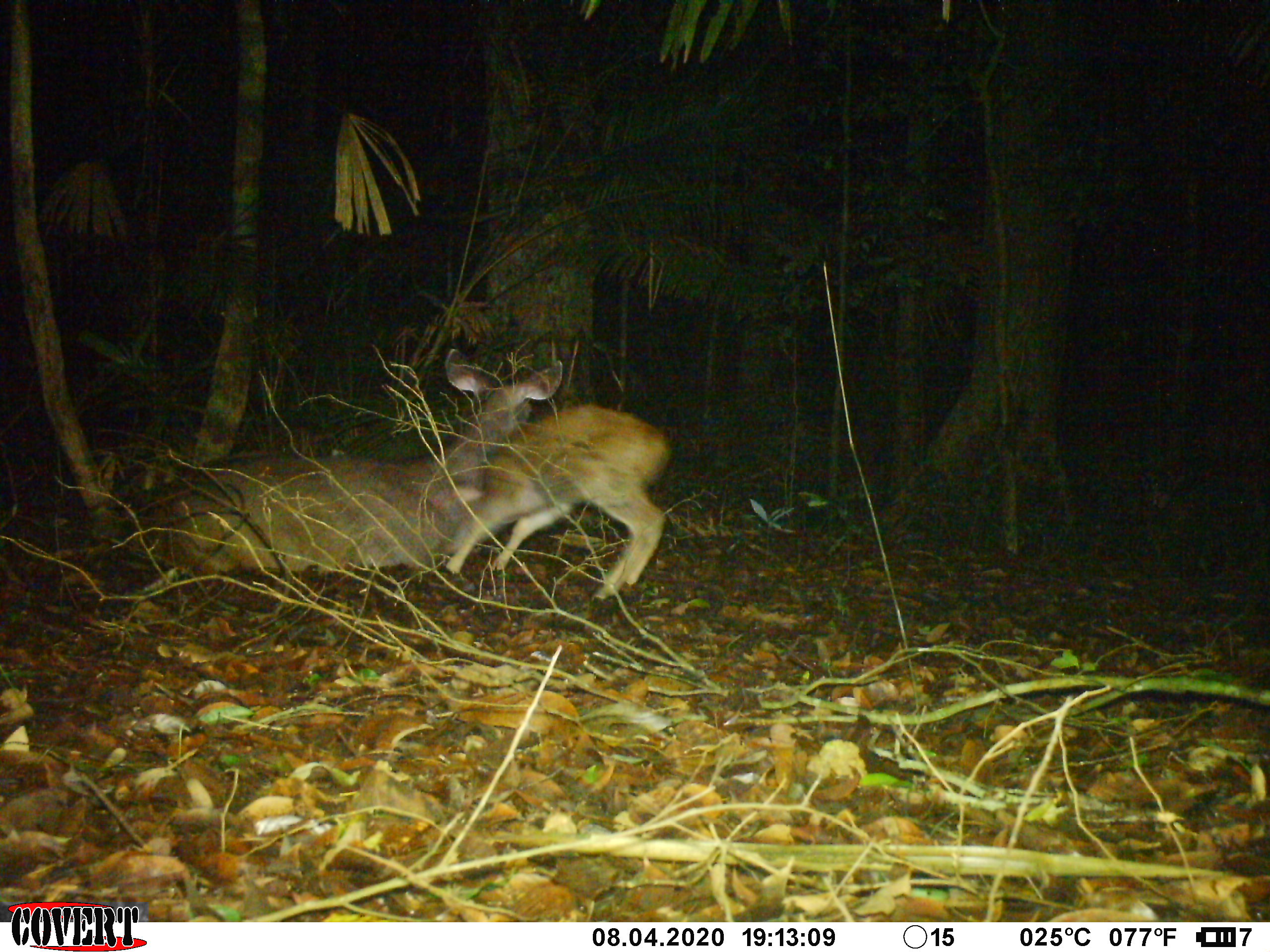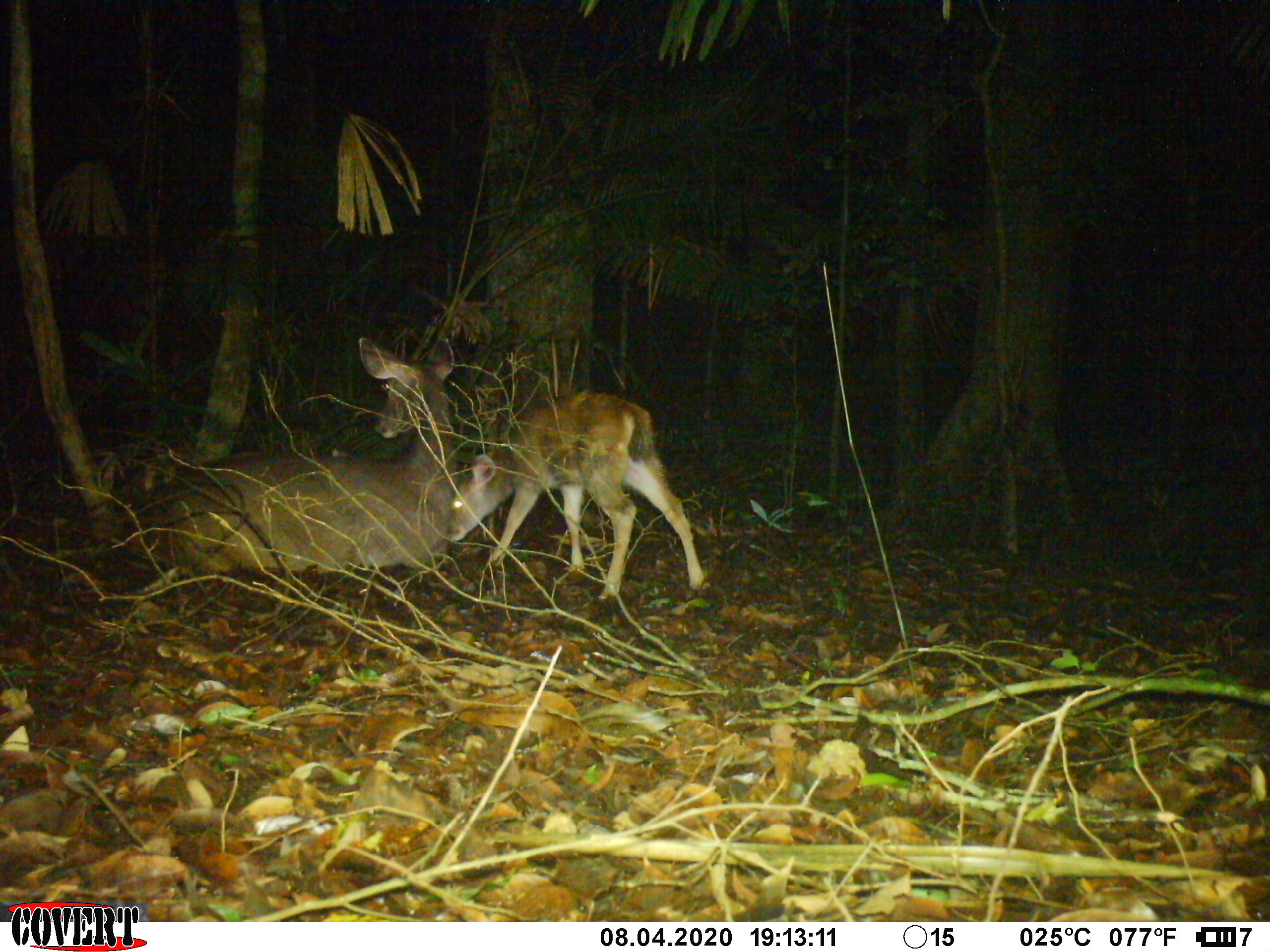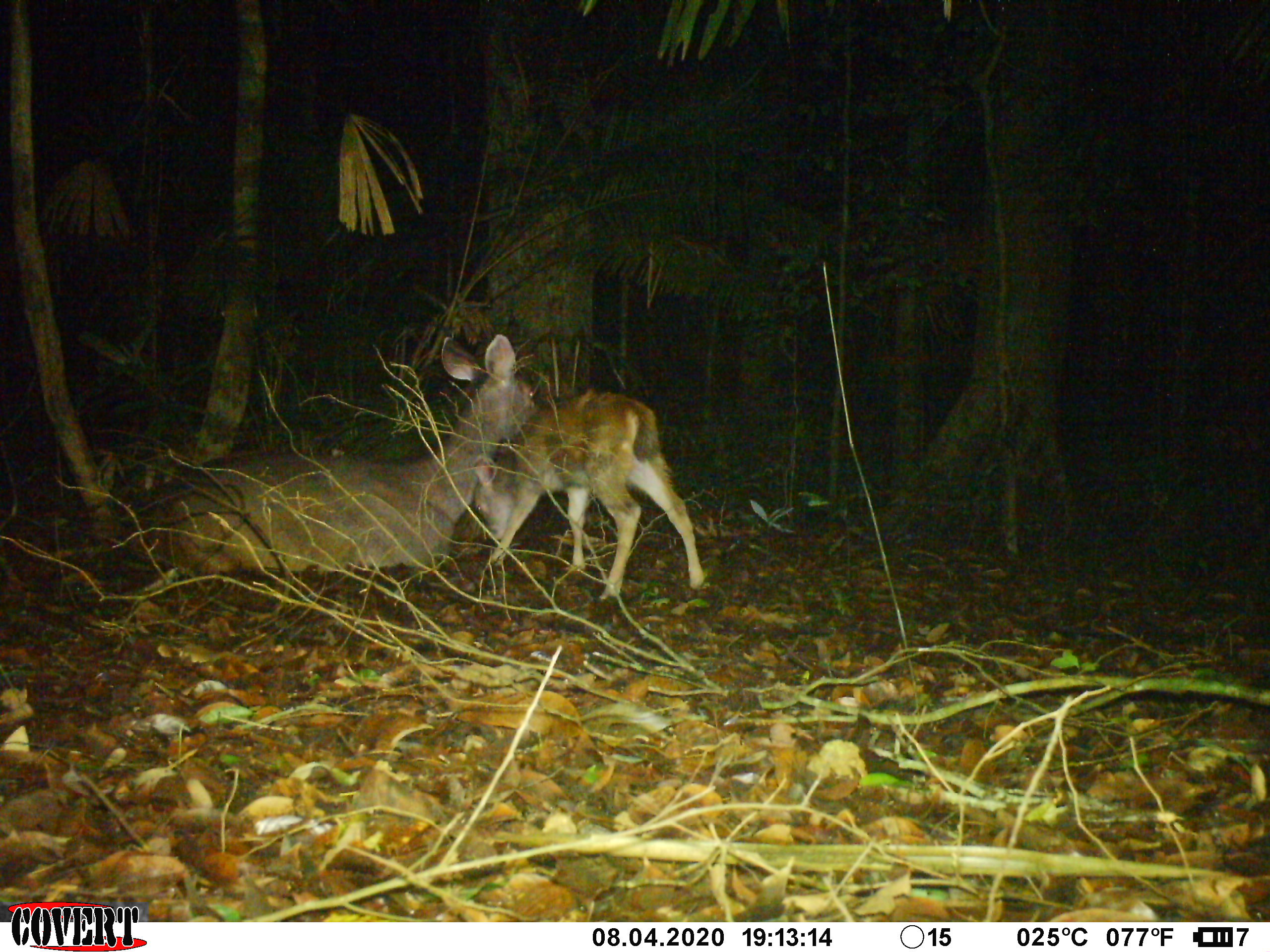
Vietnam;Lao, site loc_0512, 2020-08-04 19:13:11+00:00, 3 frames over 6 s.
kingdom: Animalia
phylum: Chordata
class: Mammalia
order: Artiodactyla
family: Cervidae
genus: Rusa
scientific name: Rusa unicolor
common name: sambar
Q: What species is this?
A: Sambar (Rusa unicolor).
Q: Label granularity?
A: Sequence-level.